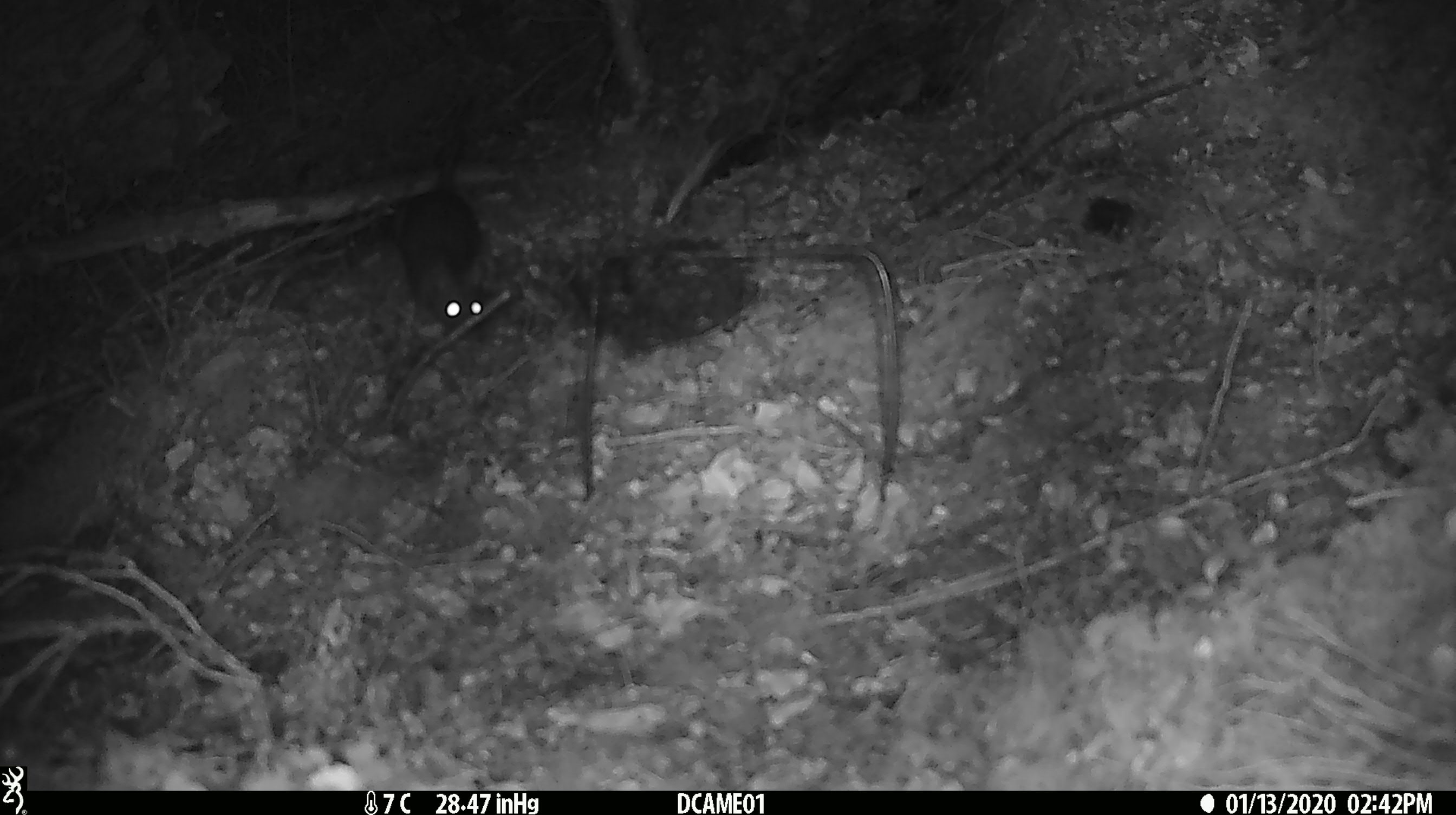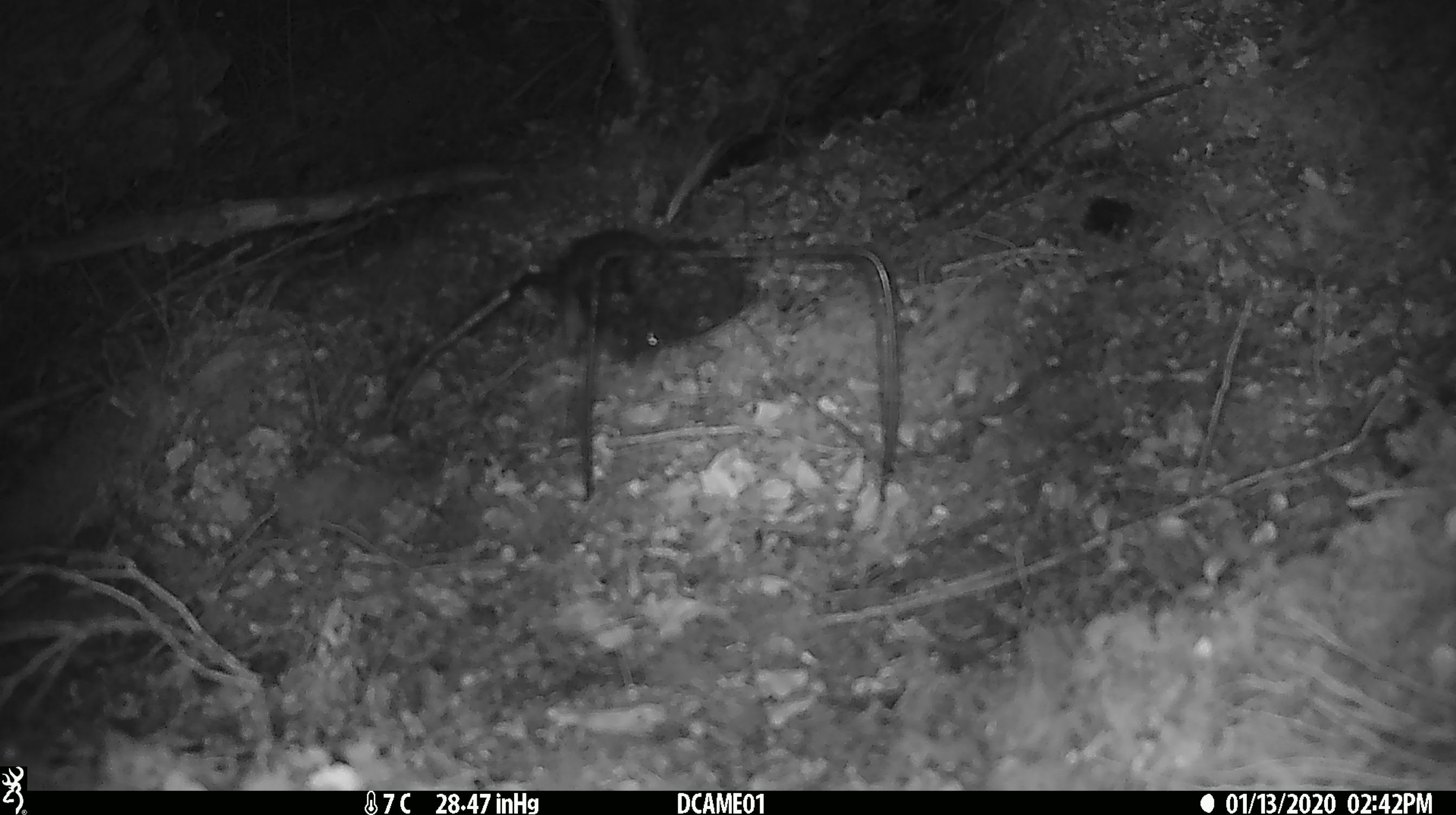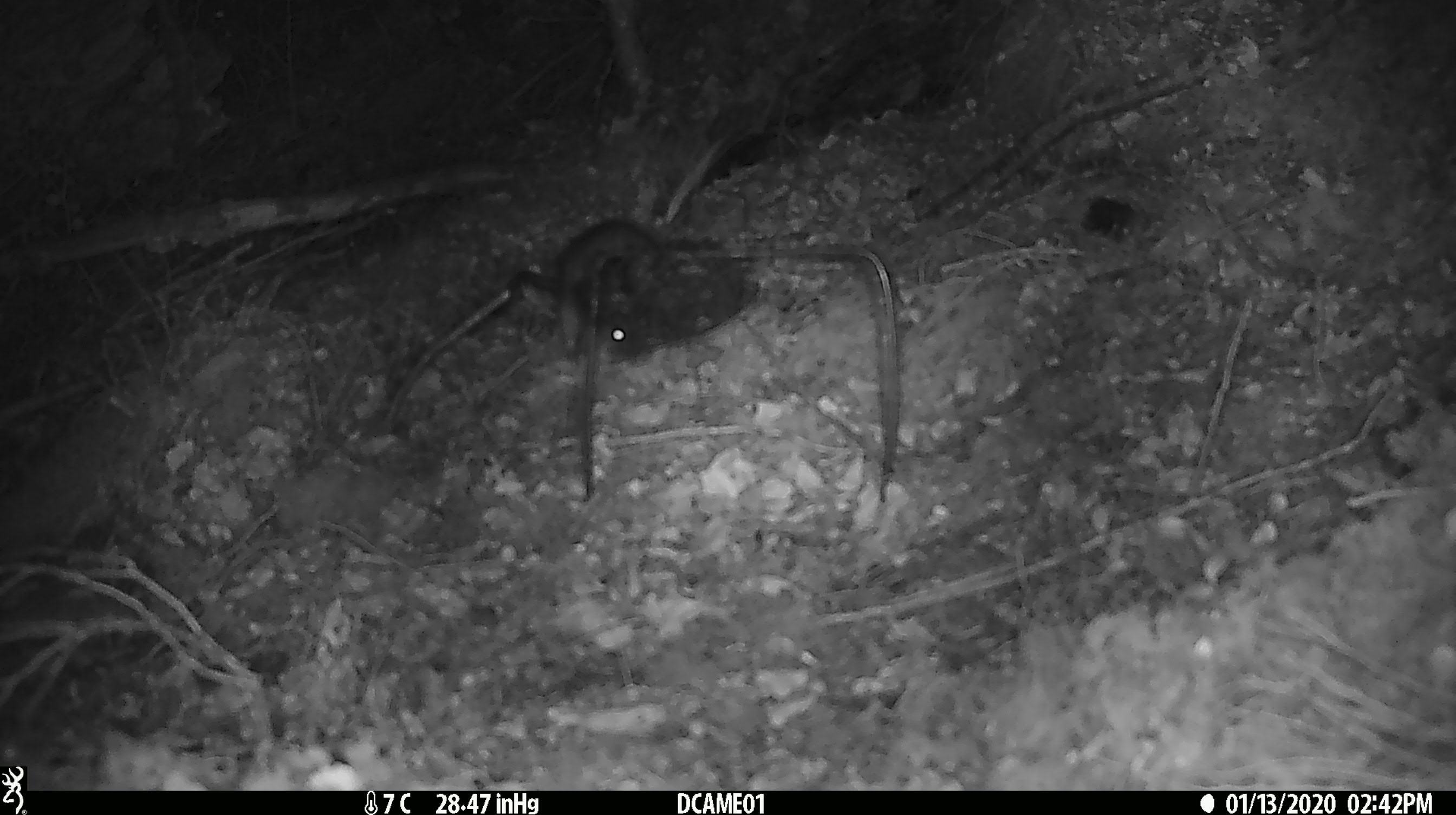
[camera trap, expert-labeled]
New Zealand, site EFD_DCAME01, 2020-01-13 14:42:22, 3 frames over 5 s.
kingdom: Animalia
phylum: Chordata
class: Mammalia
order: Rodentia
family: Muridae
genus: Rattus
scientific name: Rattus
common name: rat